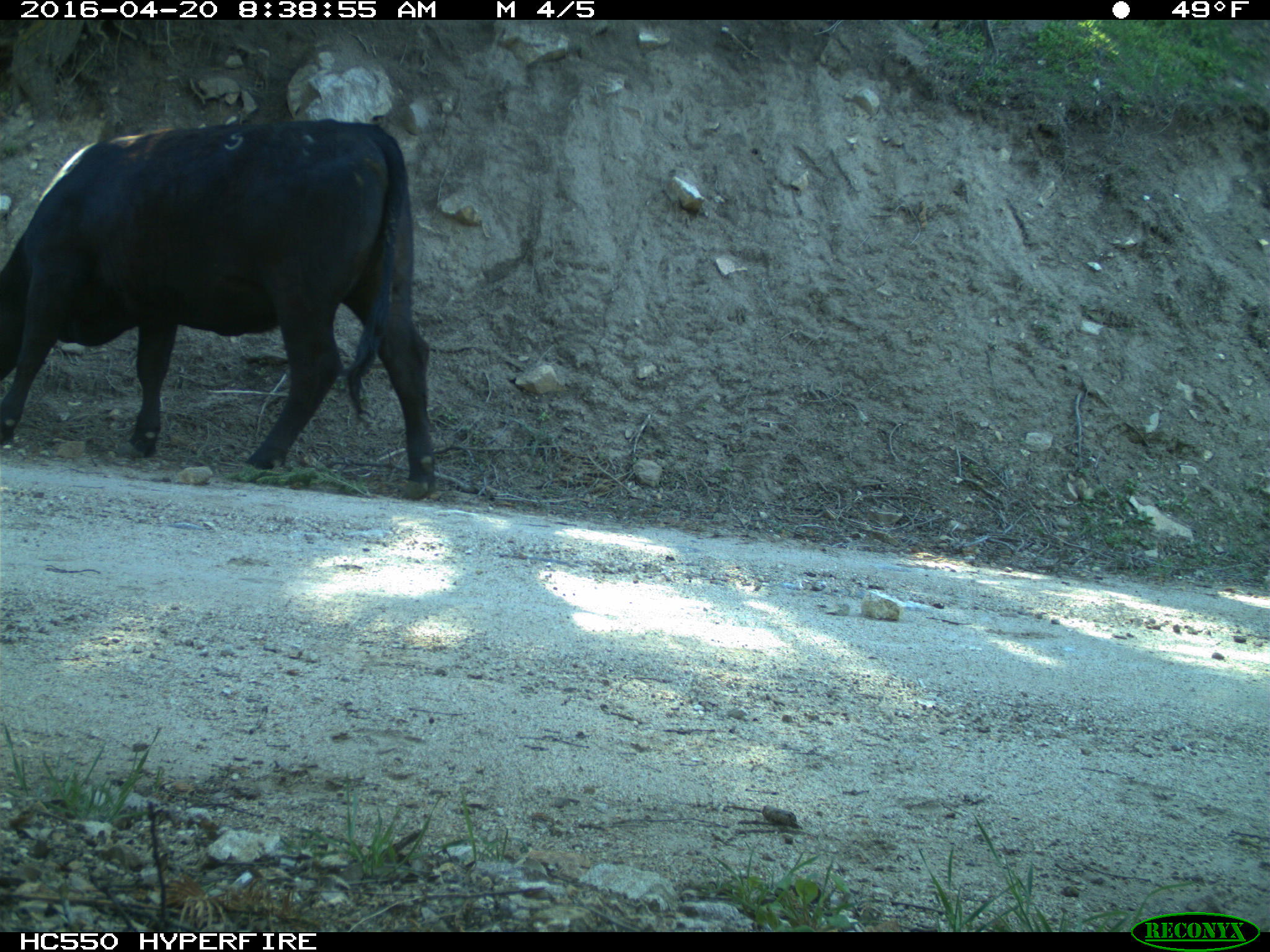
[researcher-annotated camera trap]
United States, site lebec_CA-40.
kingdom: Animalia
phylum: Chordata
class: Mammalia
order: Artiodactyla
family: Bovidae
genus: Bos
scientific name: Bos taurus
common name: domestic cow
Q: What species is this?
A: Bos taurus (domestic cow).